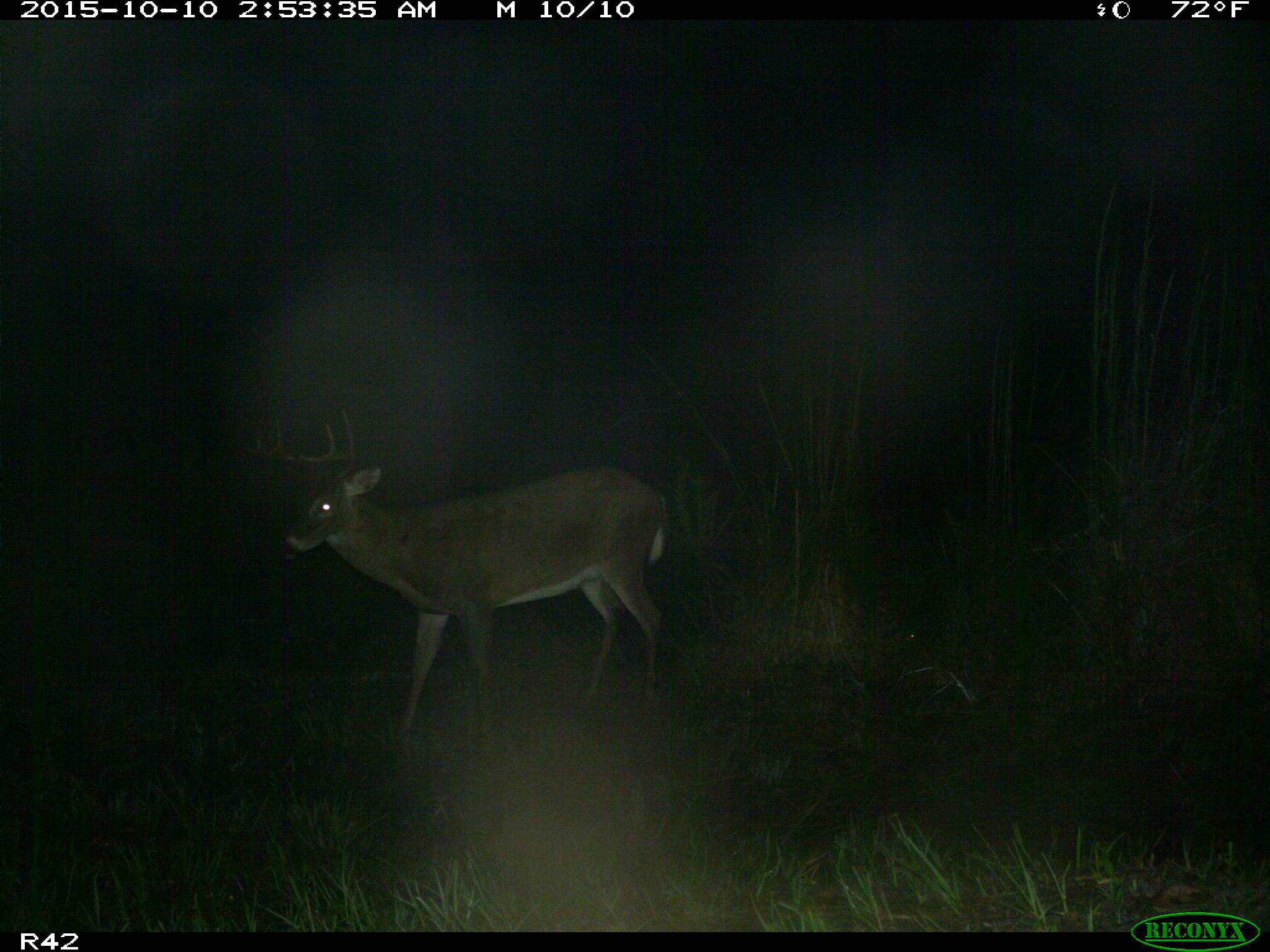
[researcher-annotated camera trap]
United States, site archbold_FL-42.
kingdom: Animalia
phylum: Chordata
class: Mammalia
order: Artiodactyla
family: Cervidae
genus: Odocoileus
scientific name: Odocoileus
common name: deer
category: unidentified deer